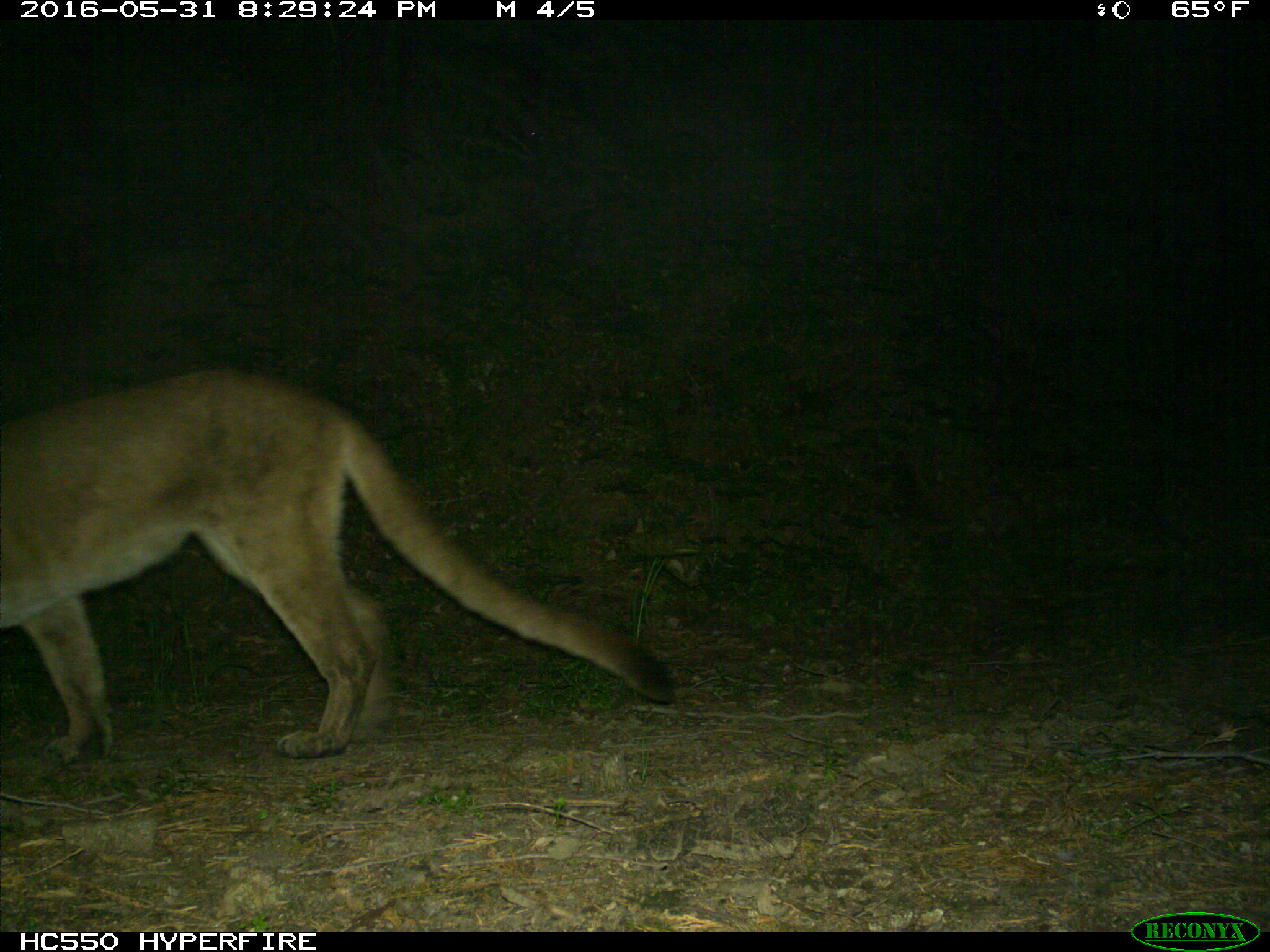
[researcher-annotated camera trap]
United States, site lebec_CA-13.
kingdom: Animalia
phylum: Chordata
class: Mammalia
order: Carnivora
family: Felidae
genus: Puma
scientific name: Puma concolor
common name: mountain lion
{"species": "Puma concolor (mountain lion)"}